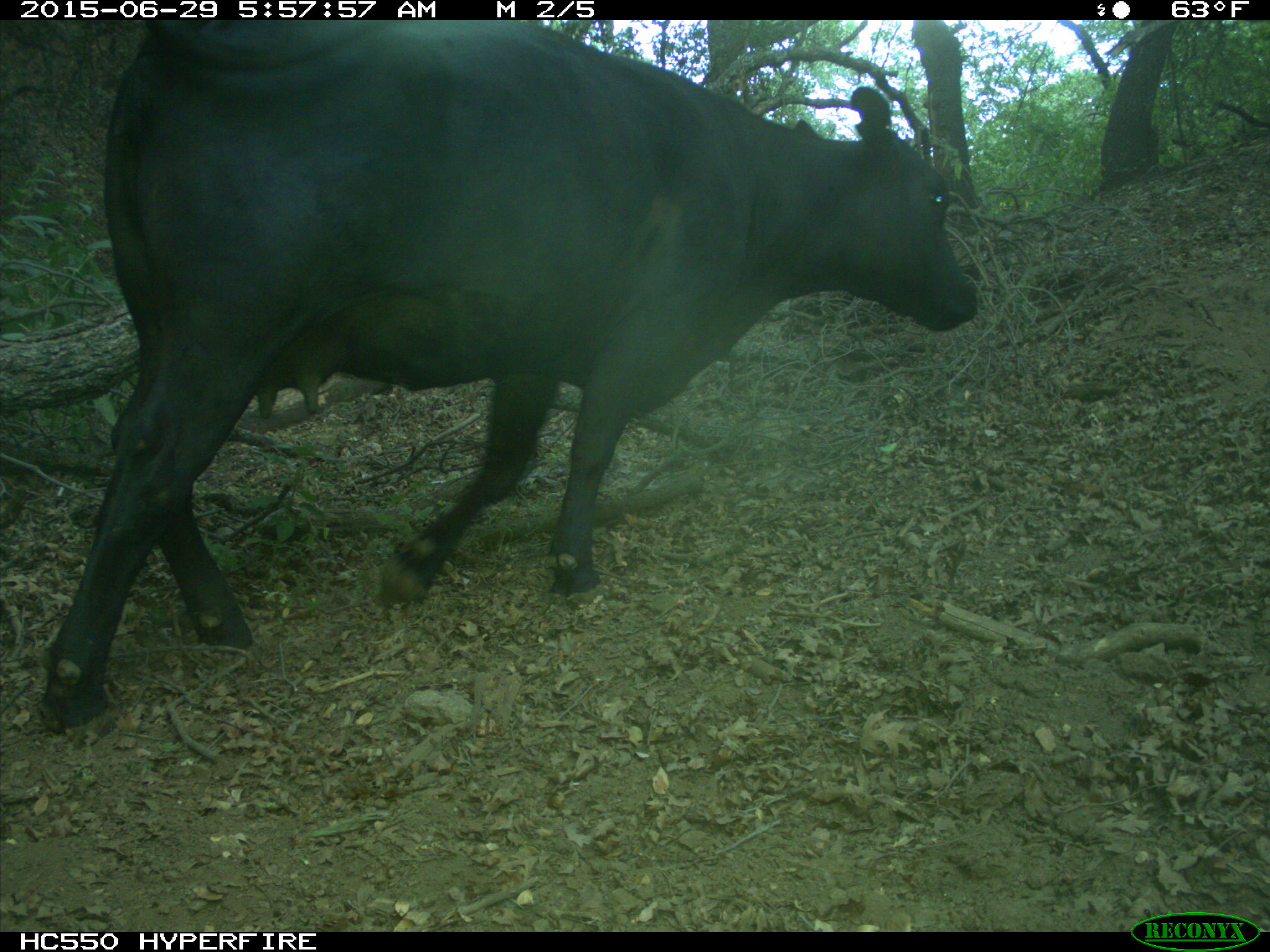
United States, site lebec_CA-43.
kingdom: Animalia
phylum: Chordata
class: Mammalia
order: Artiodactyla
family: Bovidae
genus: Bos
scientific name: Bos taurus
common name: domestic cow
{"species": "Bos taurus (domestic cow)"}